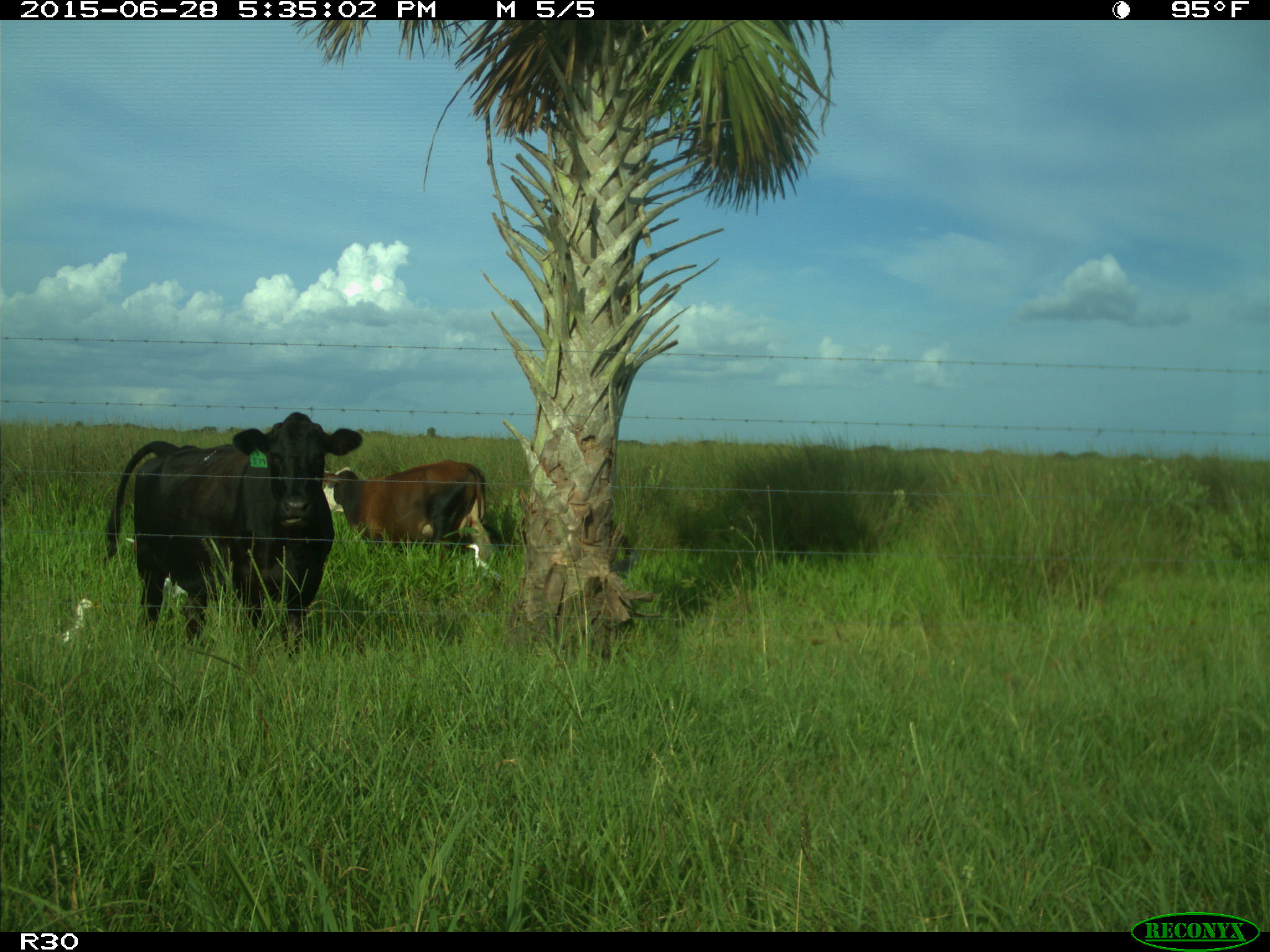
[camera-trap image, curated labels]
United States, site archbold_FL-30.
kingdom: Animalia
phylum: Chordata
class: Mammalia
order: Artiodactyla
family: Bovidae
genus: Bos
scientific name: Bos taurus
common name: domestic cow